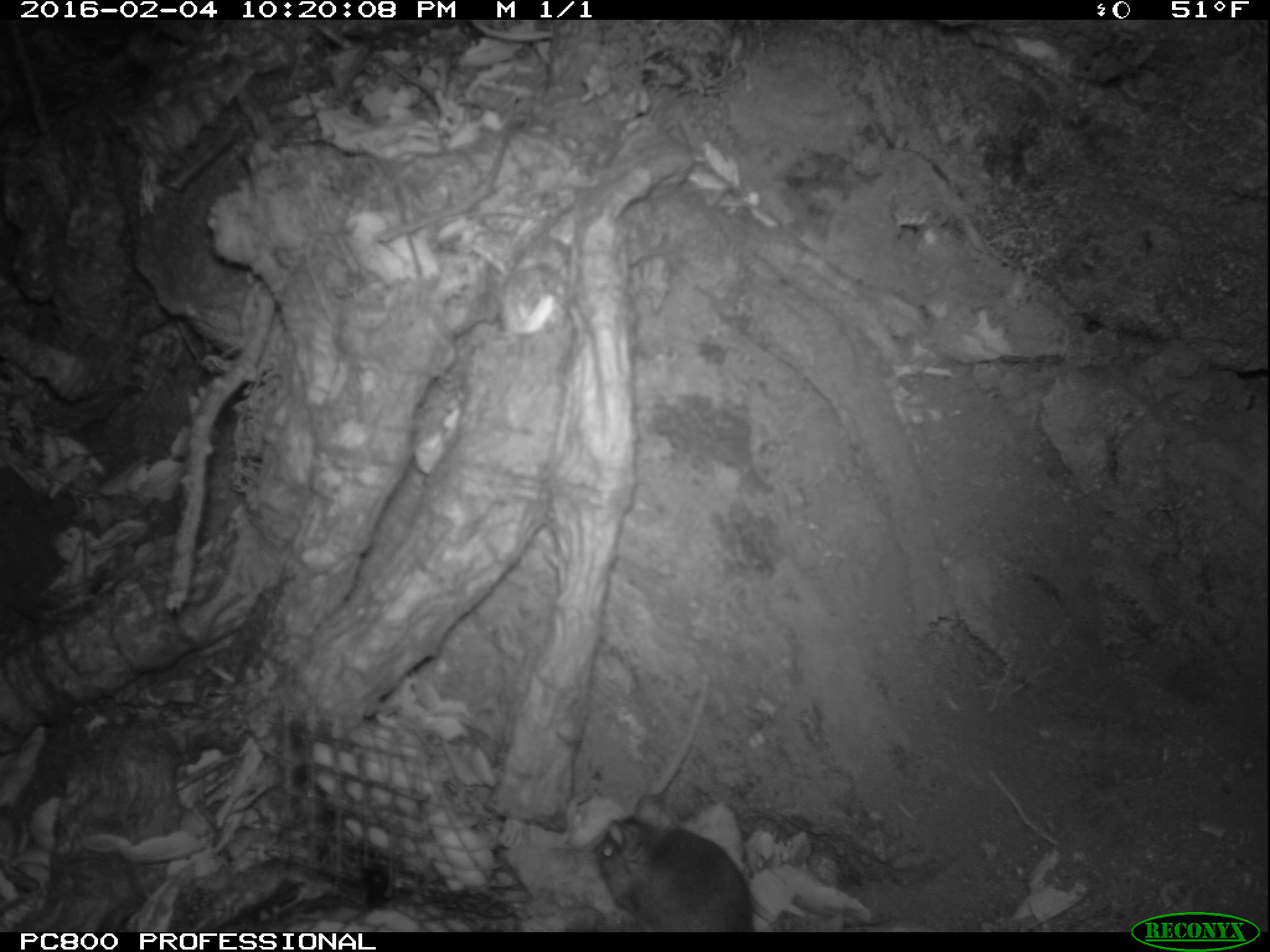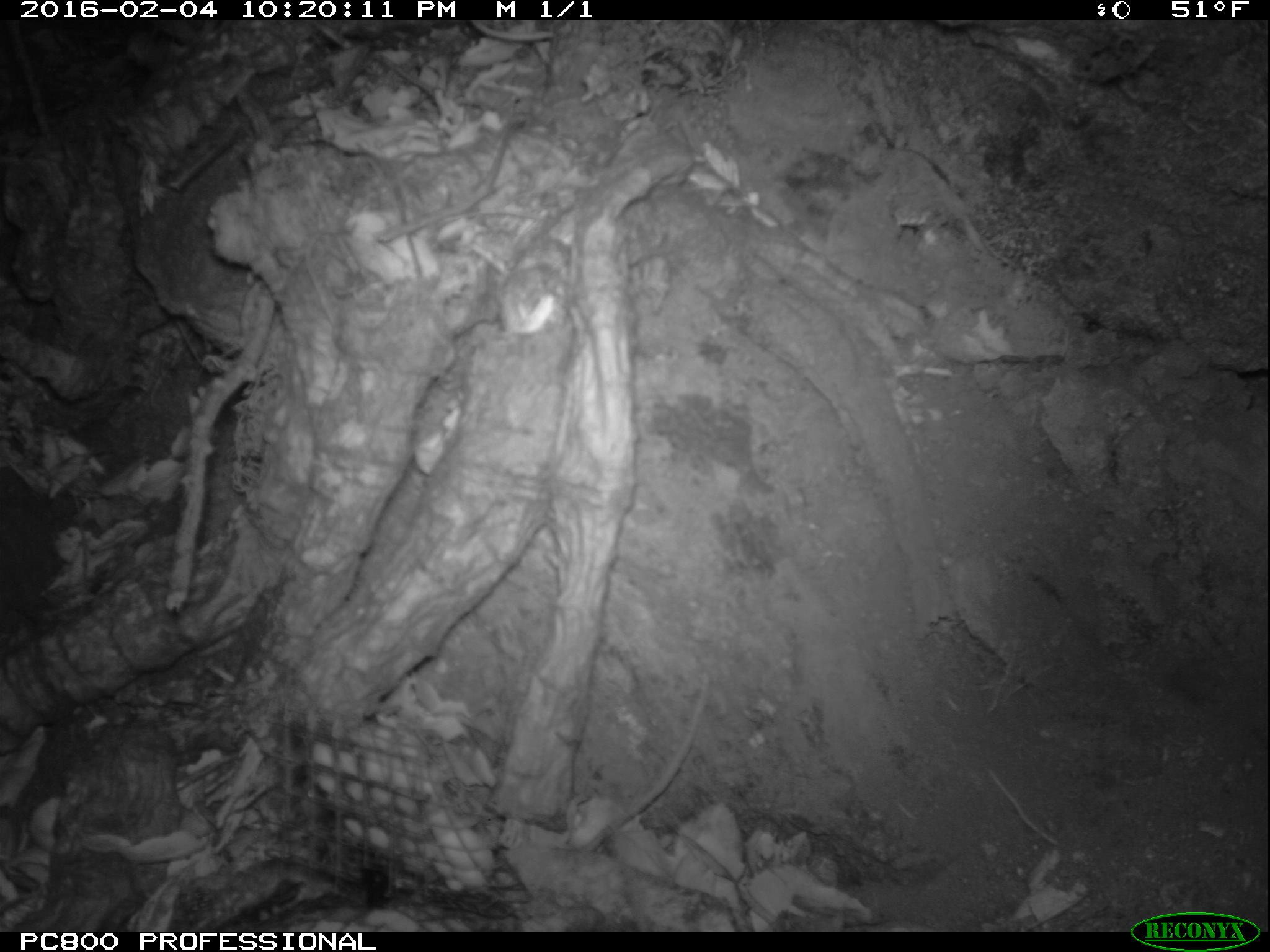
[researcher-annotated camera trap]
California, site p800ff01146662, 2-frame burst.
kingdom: Animalia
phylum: Chordata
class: Mammalia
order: Rodentia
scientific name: Rodentia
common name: rodent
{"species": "rodent (Rodentia)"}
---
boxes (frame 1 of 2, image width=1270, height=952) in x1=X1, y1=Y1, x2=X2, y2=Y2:
rodent: x1=593, y1=793, x2=755, y2=933